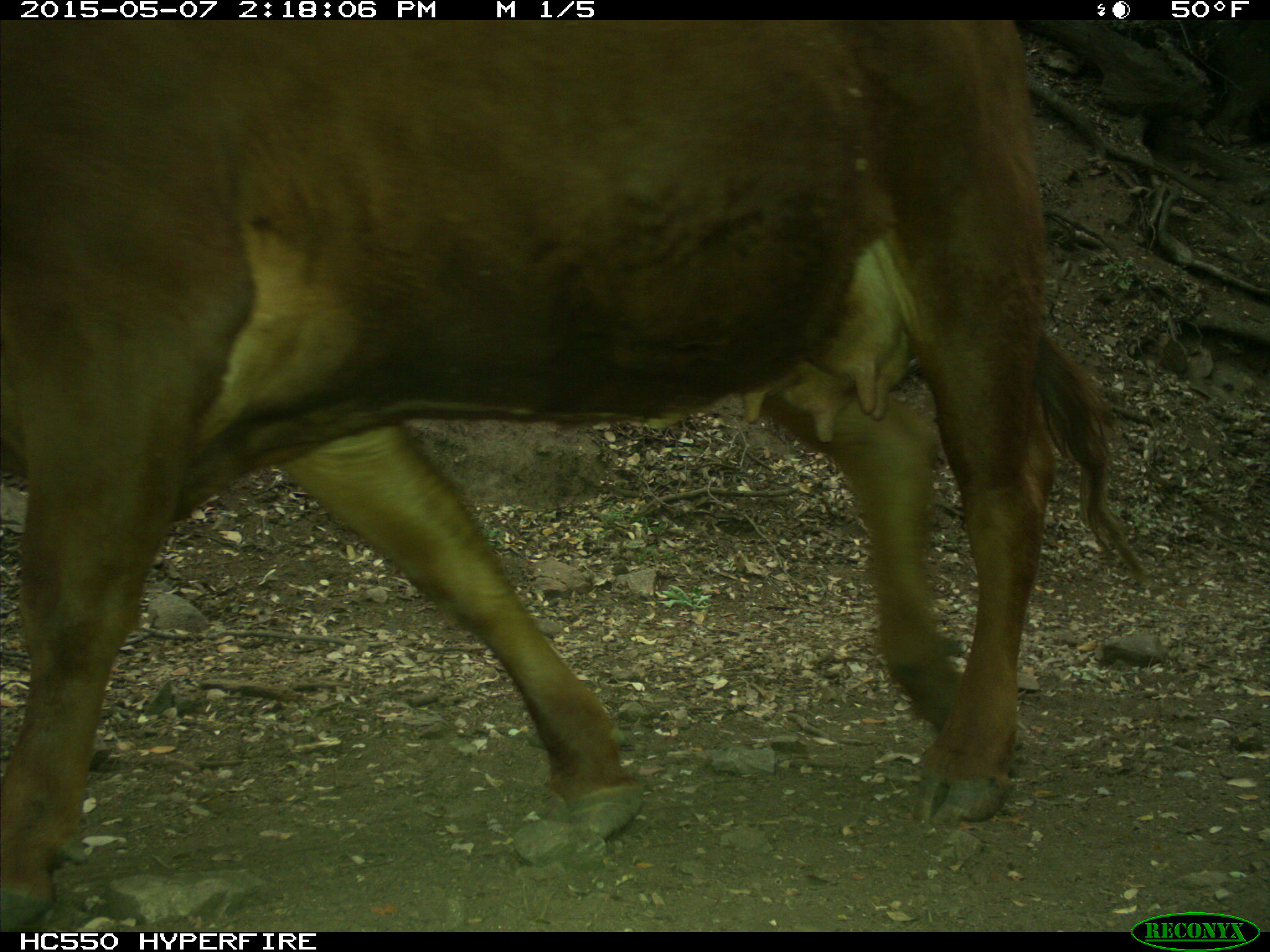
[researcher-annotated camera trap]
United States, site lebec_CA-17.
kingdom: Animalia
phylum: Chordata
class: Mammalia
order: Artiodactyla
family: Bovidae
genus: Bos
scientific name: Bos taurus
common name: domestic cow